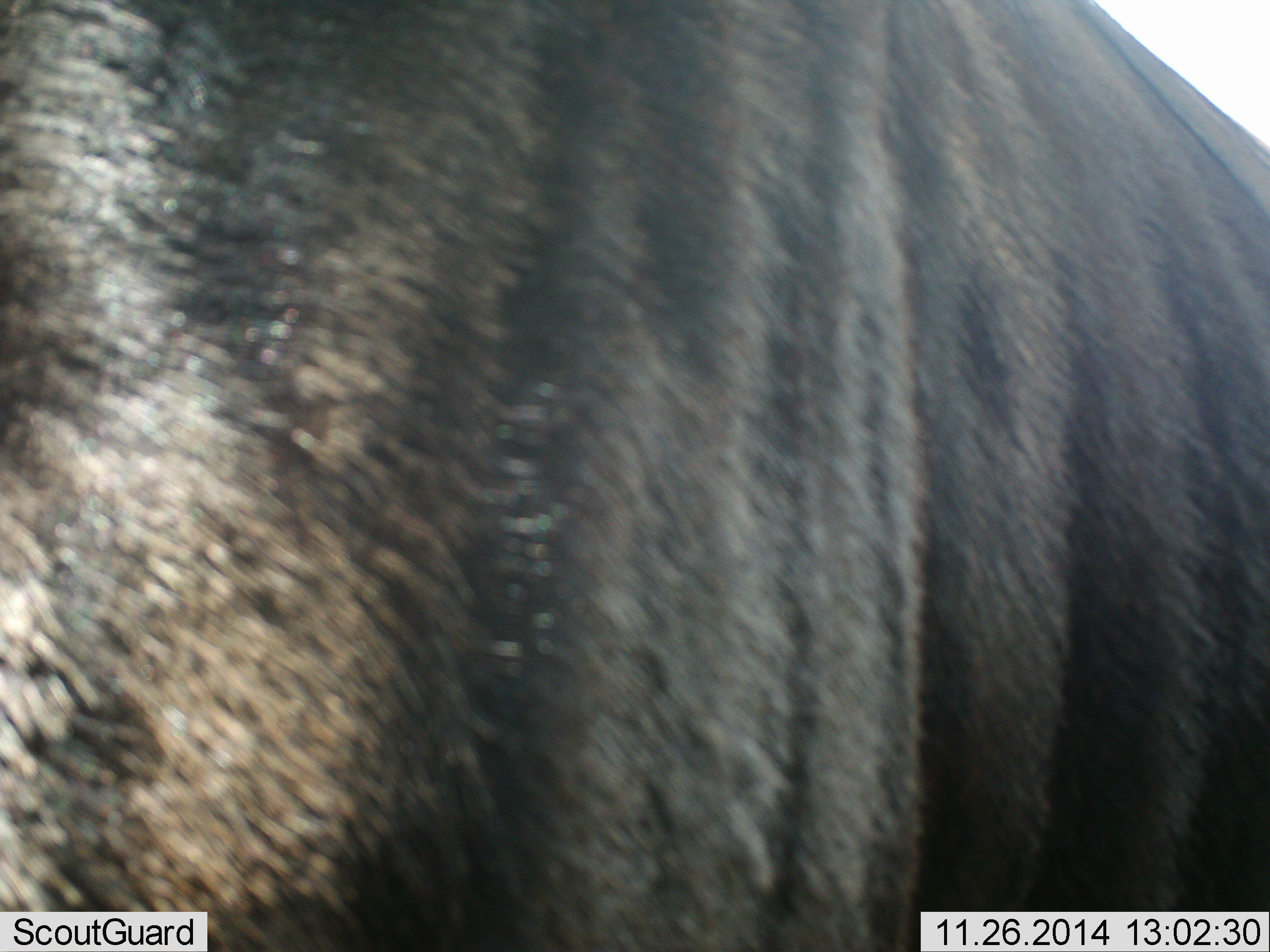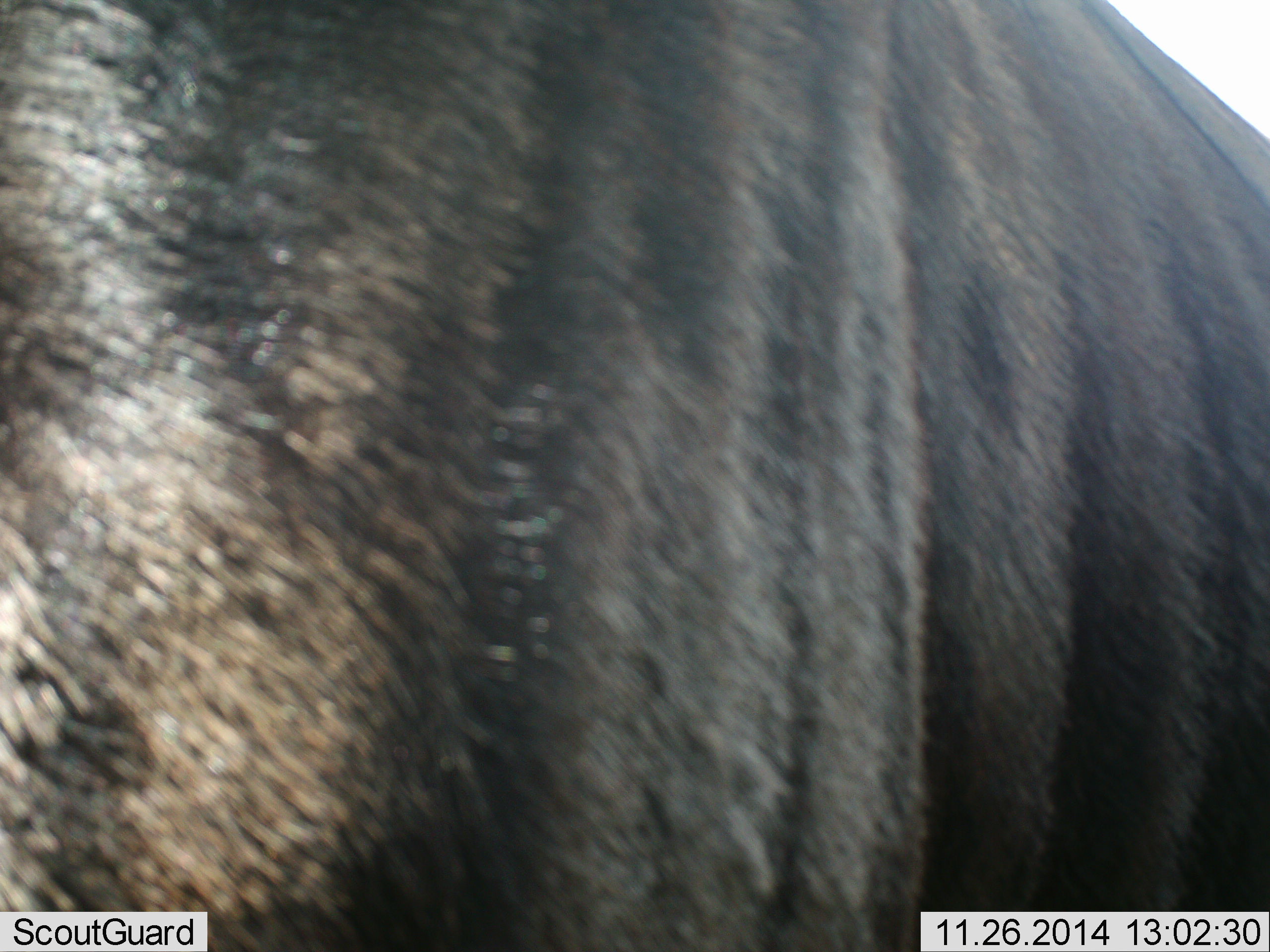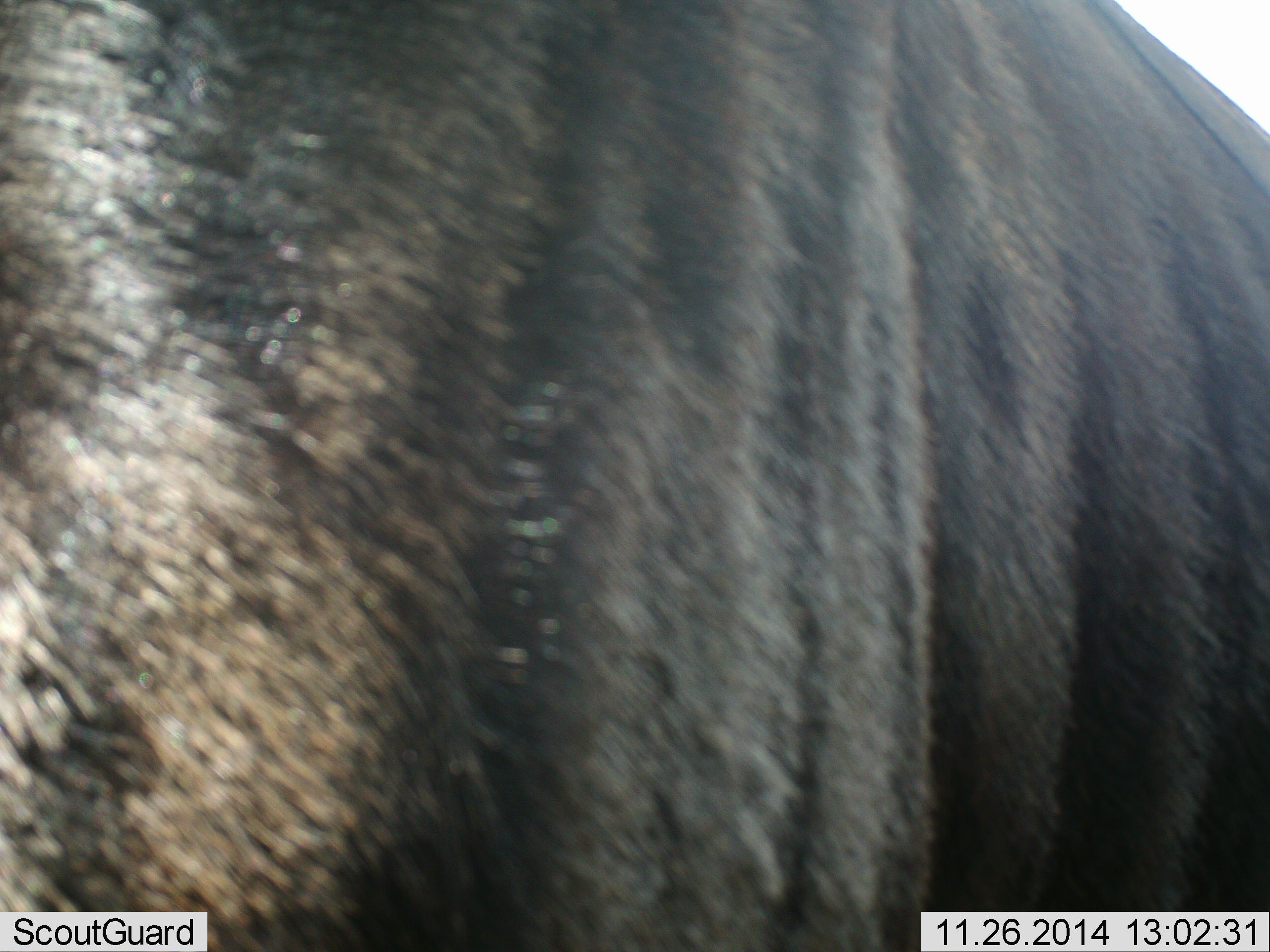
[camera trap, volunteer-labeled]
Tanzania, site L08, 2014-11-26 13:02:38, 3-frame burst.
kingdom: Animalia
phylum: Chordata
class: Mammalia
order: Artiodactyla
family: Bovidae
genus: Connochaetes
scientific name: Connochaetes taurinus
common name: blue wildebeest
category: wildebeest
Wildebeest (blue wildebeest) (Connochaetes taurinus), count 1. Behavior (volunteer vote fractions): standing 100%, resting 0%, moving 0%, interacting 0%. Young present (vote fraction): 0%. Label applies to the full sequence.